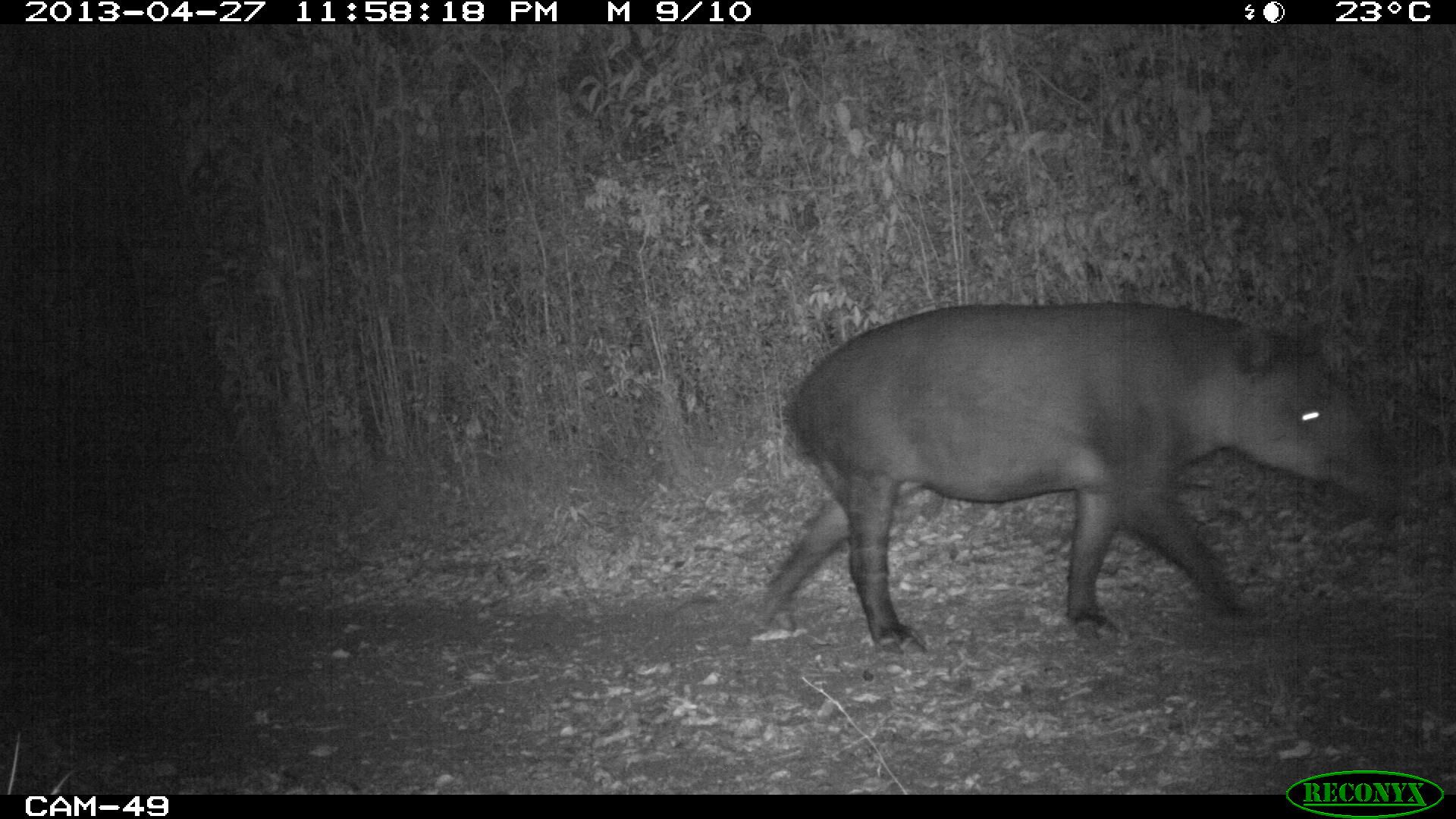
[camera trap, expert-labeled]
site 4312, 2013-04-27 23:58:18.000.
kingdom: Animalia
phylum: Chordata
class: Mammalia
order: Perissodactyla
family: Tapiridae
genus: Tapirus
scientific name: Tapirus bairdii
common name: baird's tapir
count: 1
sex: male